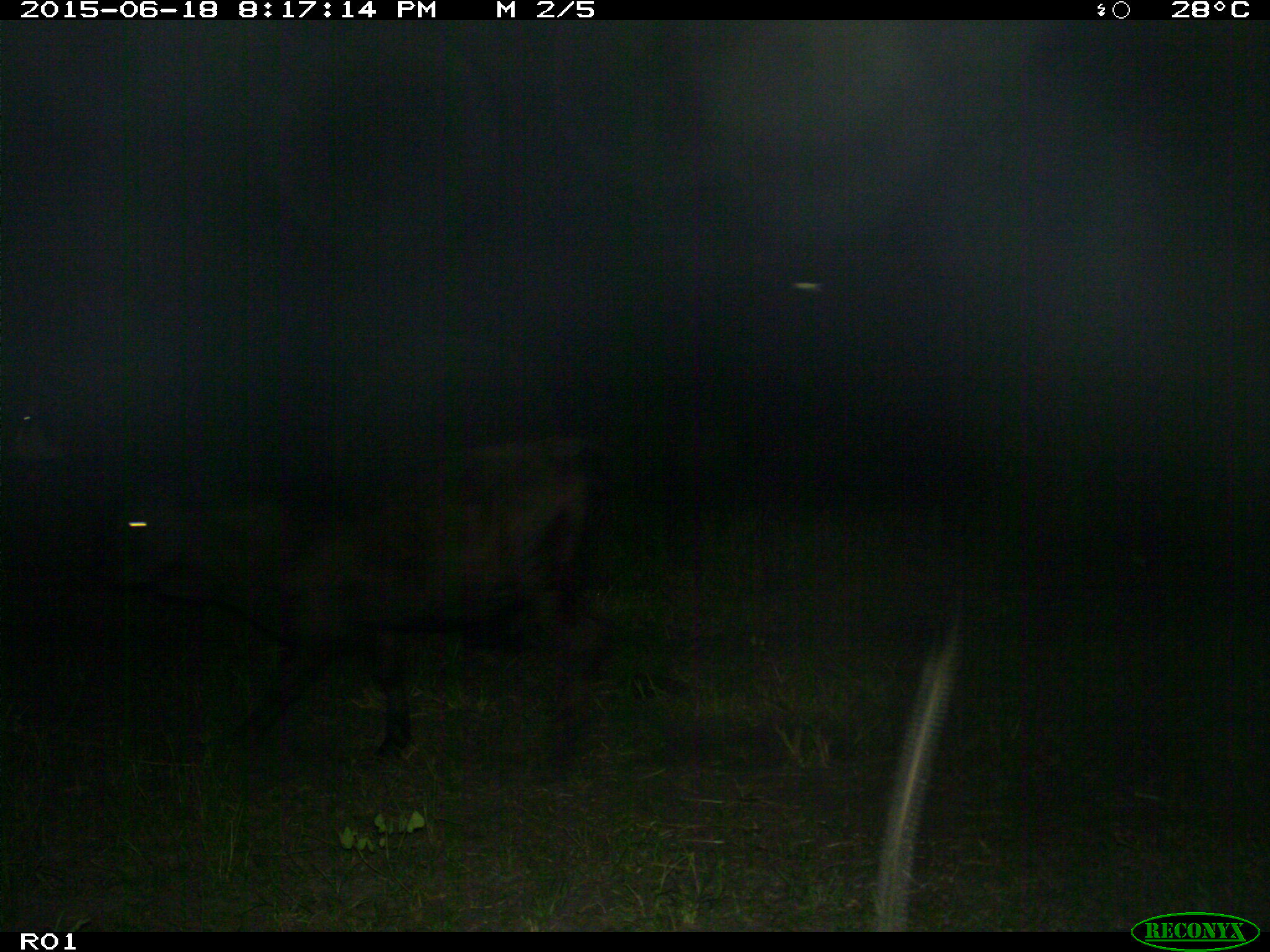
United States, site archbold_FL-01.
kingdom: Animalia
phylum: Chordata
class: Mammalia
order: Artiodactyla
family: Bovidae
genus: Bos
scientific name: Bos taurus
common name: domestic cow